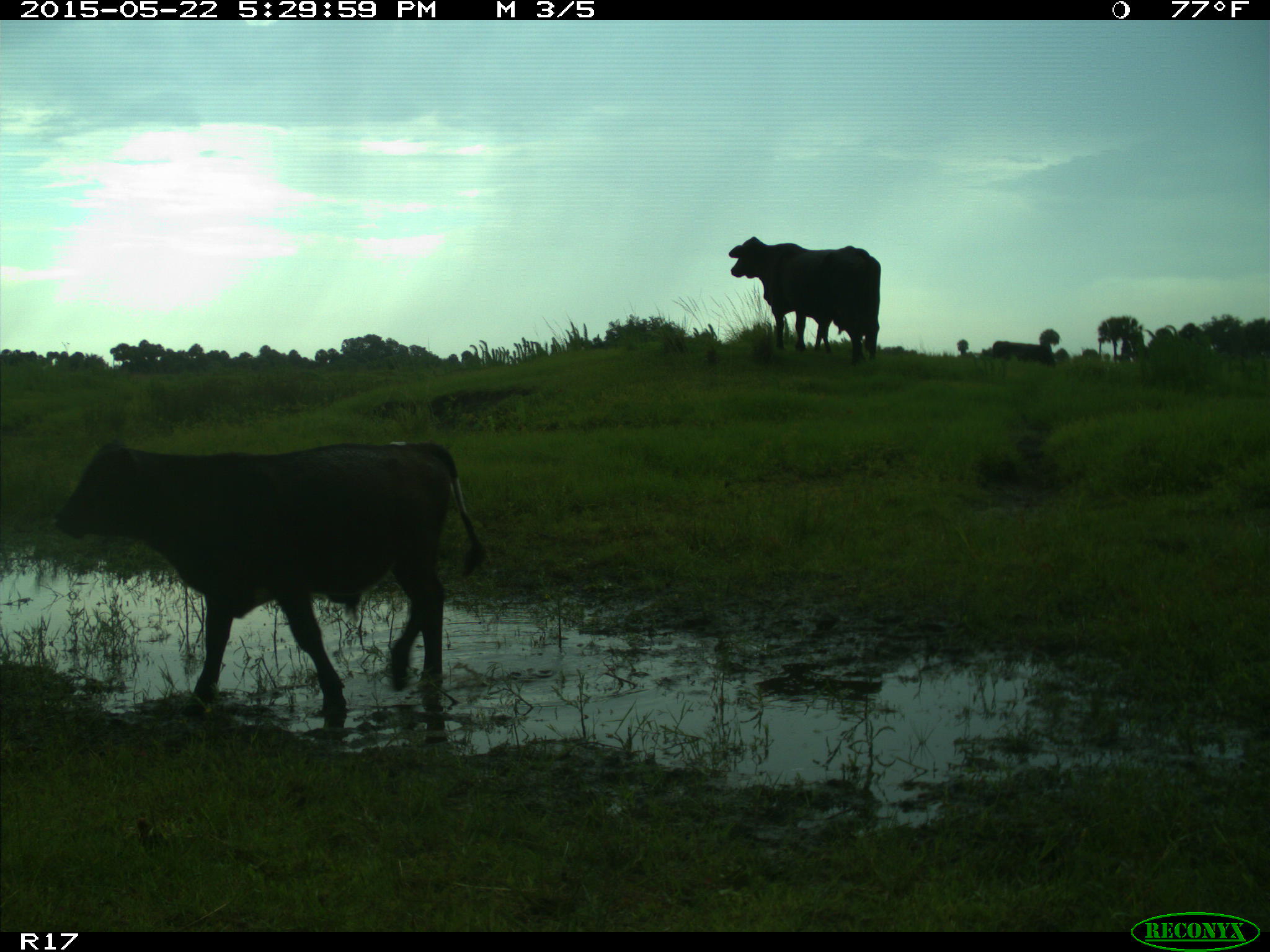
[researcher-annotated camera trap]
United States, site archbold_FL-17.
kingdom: Animalia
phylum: Chordata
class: Mammalia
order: Artiodactyla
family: Bovidae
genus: Bos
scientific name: Bos taurus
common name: domestic cow